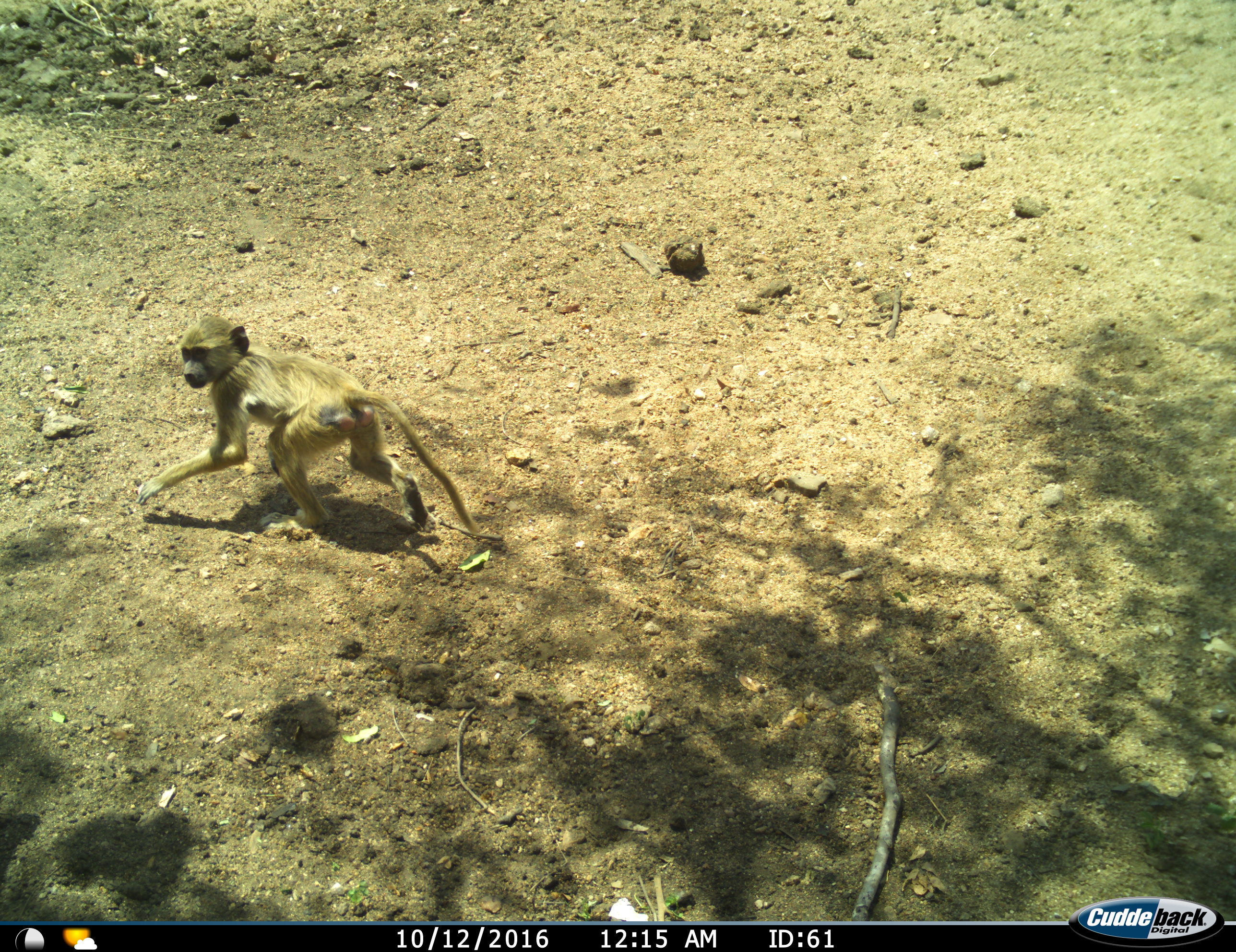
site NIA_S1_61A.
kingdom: Animalia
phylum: Chordata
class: Mammalia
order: Primates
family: Cercopithecidae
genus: Papio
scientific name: Papio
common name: baboon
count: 1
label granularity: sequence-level